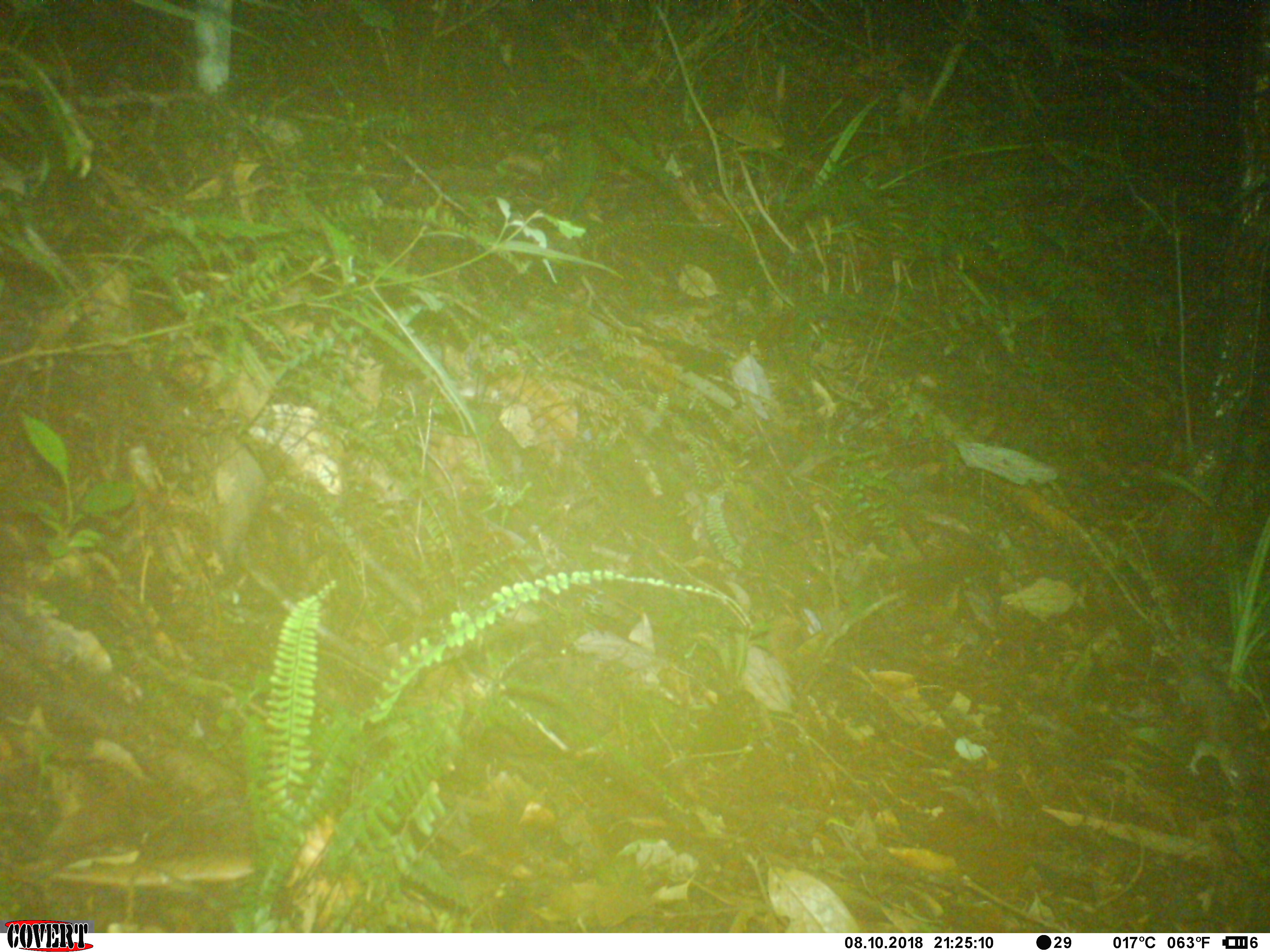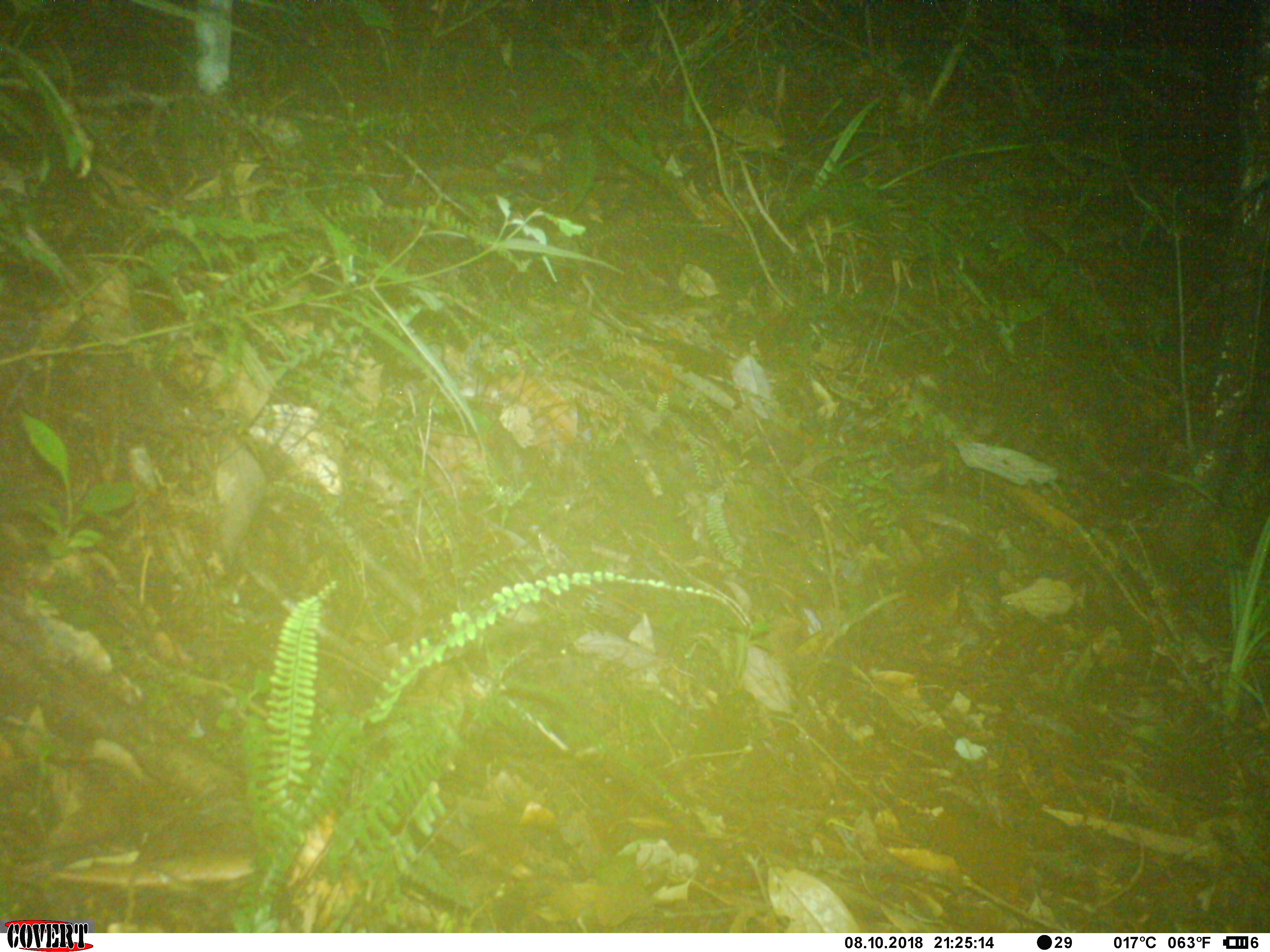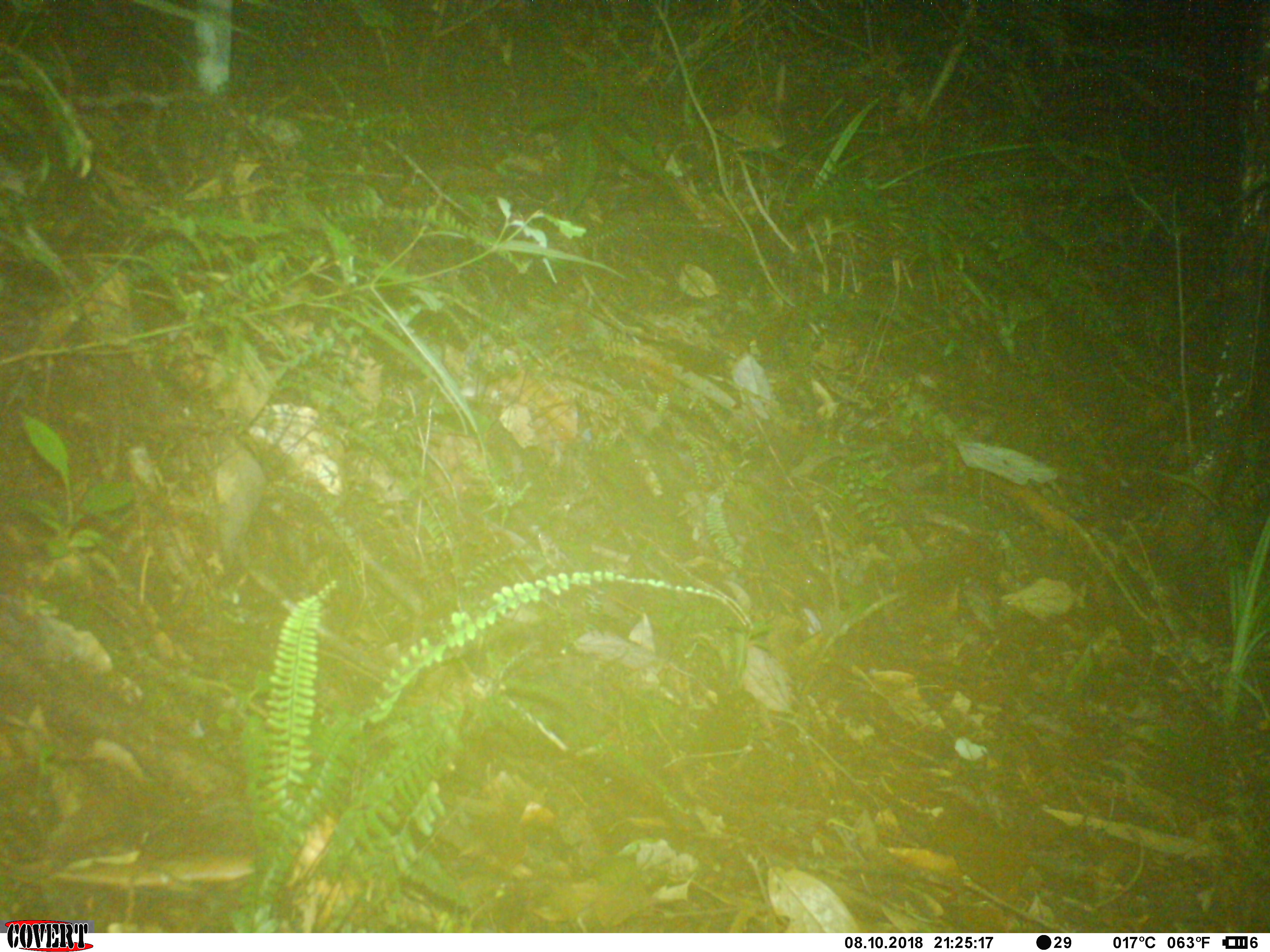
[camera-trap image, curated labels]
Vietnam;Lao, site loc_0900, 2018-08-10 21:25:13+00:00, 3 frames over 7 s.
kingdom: Animalia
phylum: Chordata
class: Mammalia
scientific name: Mammalia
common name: mammal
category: unidentified small mammal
Unidentified small mammal (mammal) (Mammalia). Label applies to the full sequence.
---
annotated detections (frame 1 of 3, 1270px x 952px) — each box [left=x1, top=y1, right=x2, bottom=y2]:
unidentified small mammal: [left=1073, top=521, right=1252, bottom=799]